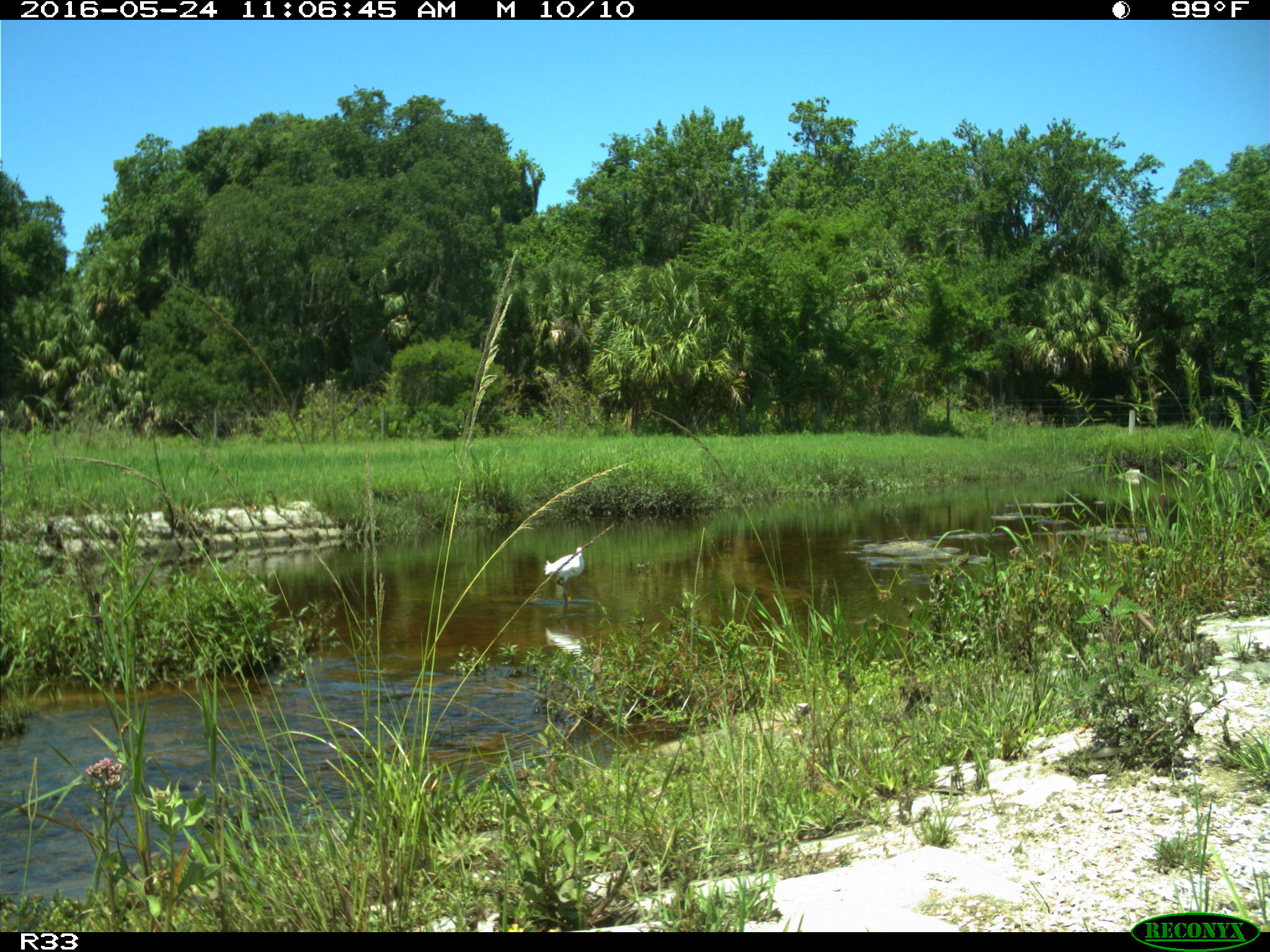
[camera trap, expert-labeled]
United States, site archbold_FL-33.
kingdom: Animalia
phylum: Chordata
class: Aves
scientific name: Aves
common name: birds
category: unidentified bird